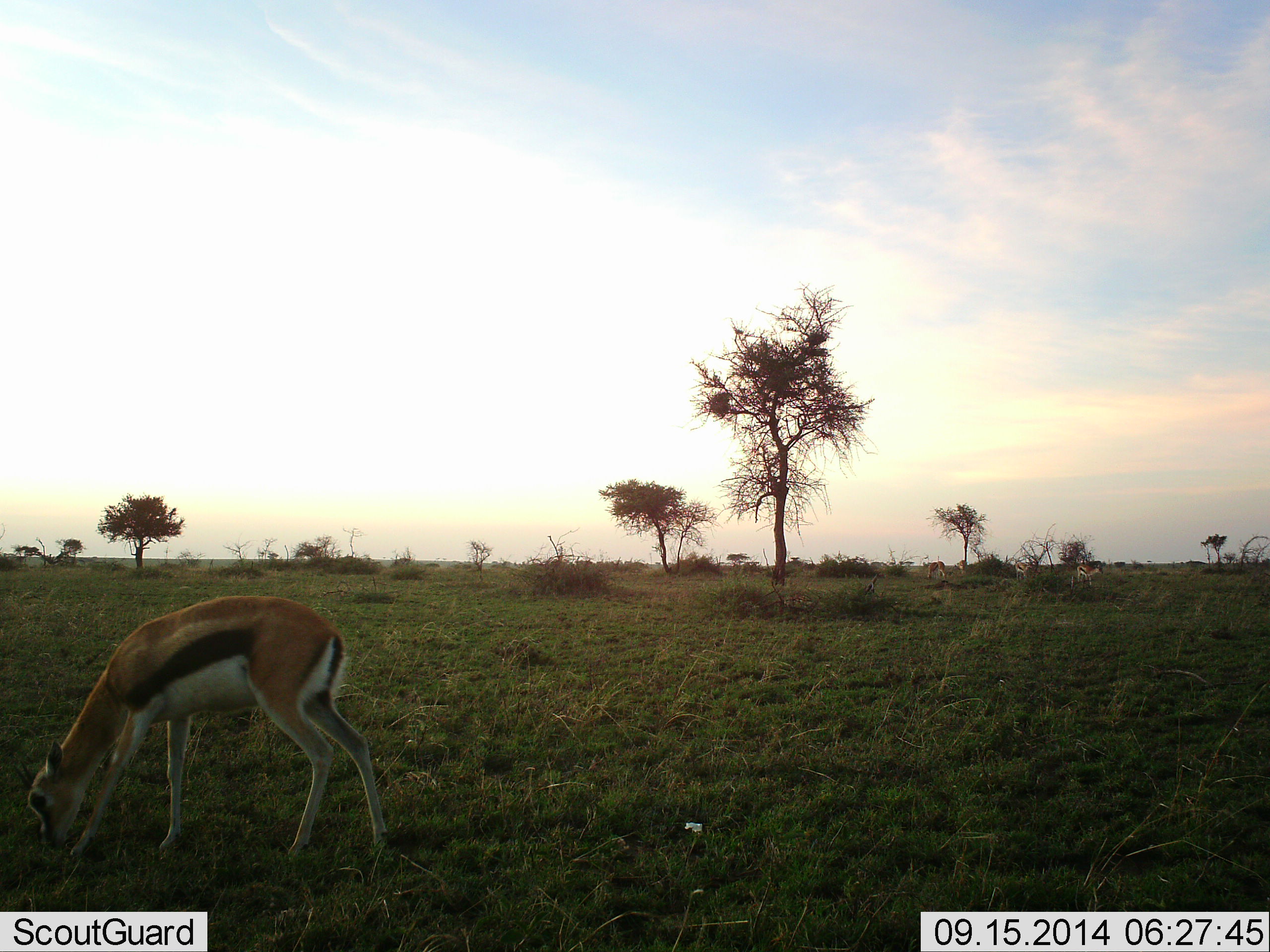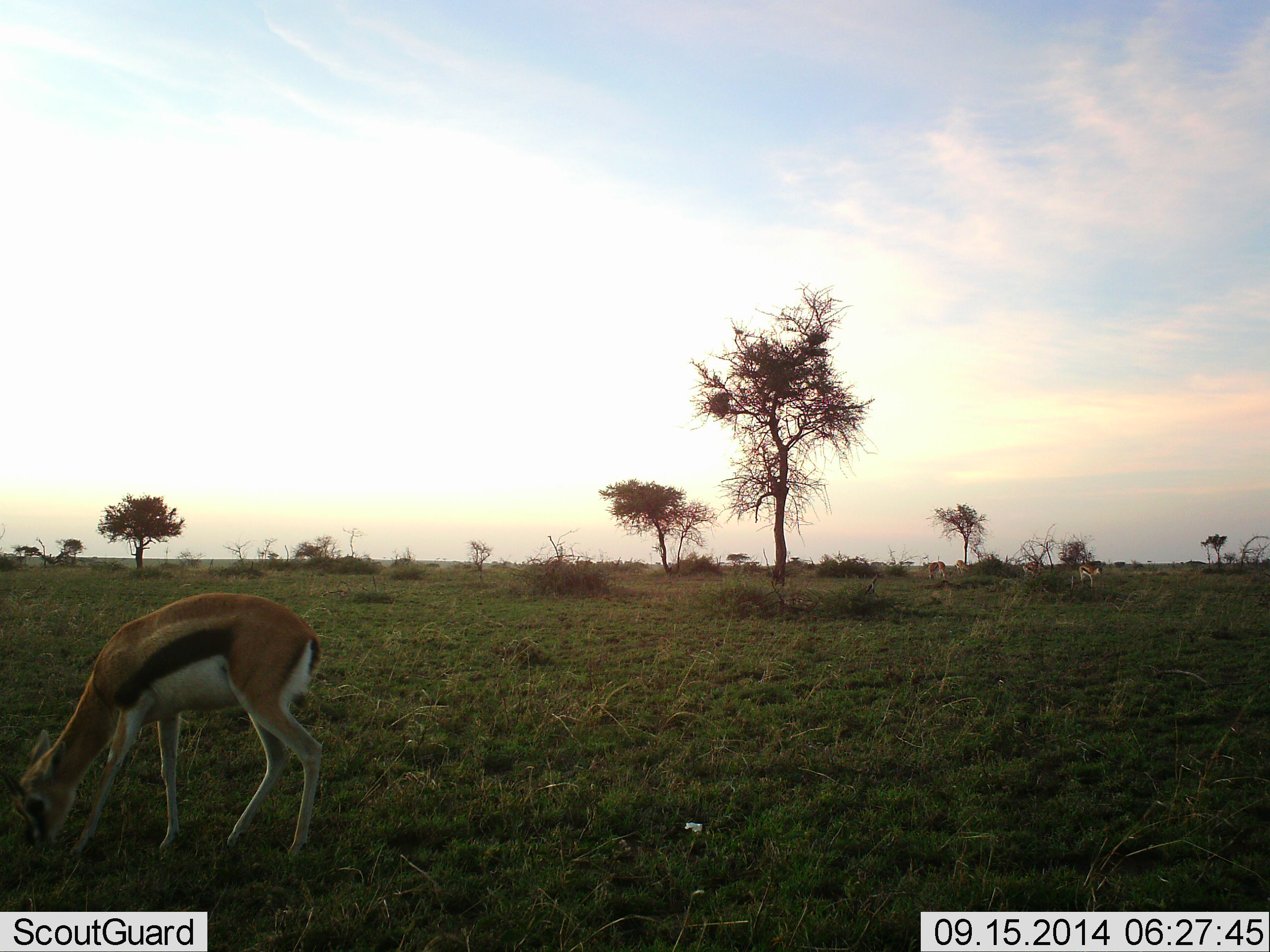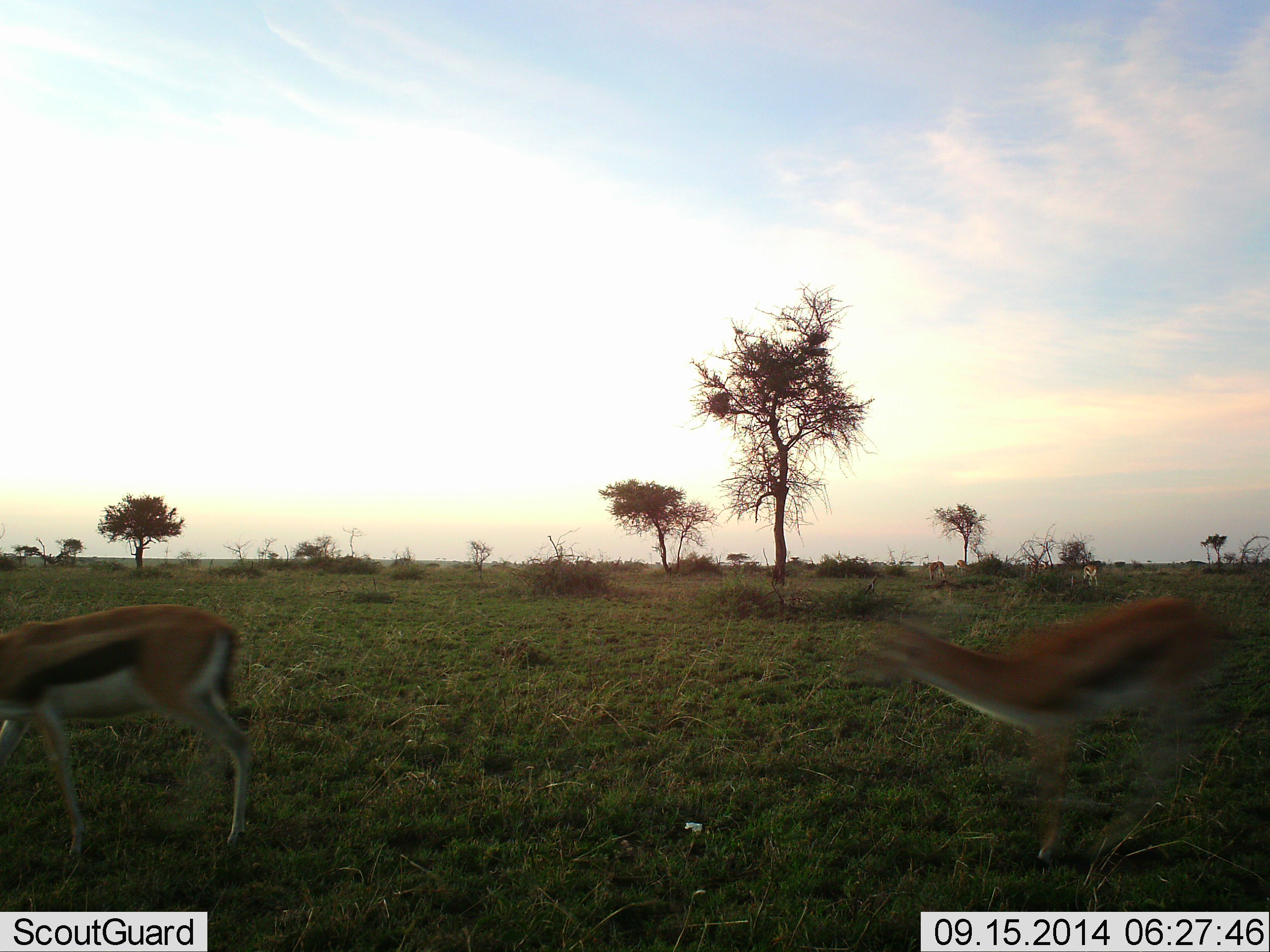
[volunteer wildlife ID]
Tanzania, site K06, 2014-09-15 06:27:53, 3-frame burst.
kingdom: Animalia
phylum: Chordata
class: Mammalia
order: Artiodactyla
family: Bovidae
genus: Eudorcas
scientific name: Eudorcas thomsonii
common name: thomson's gazelle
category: gazellethomsons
Gazellethomsons (thomson's gazelle) (Eudorcas thomsonii), count 5. Behavior (volunteer vote fractions): standing 40%, resting 0%, moving 70%, interacting 0%. Young present (vote fraction): 0%. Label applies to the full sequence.